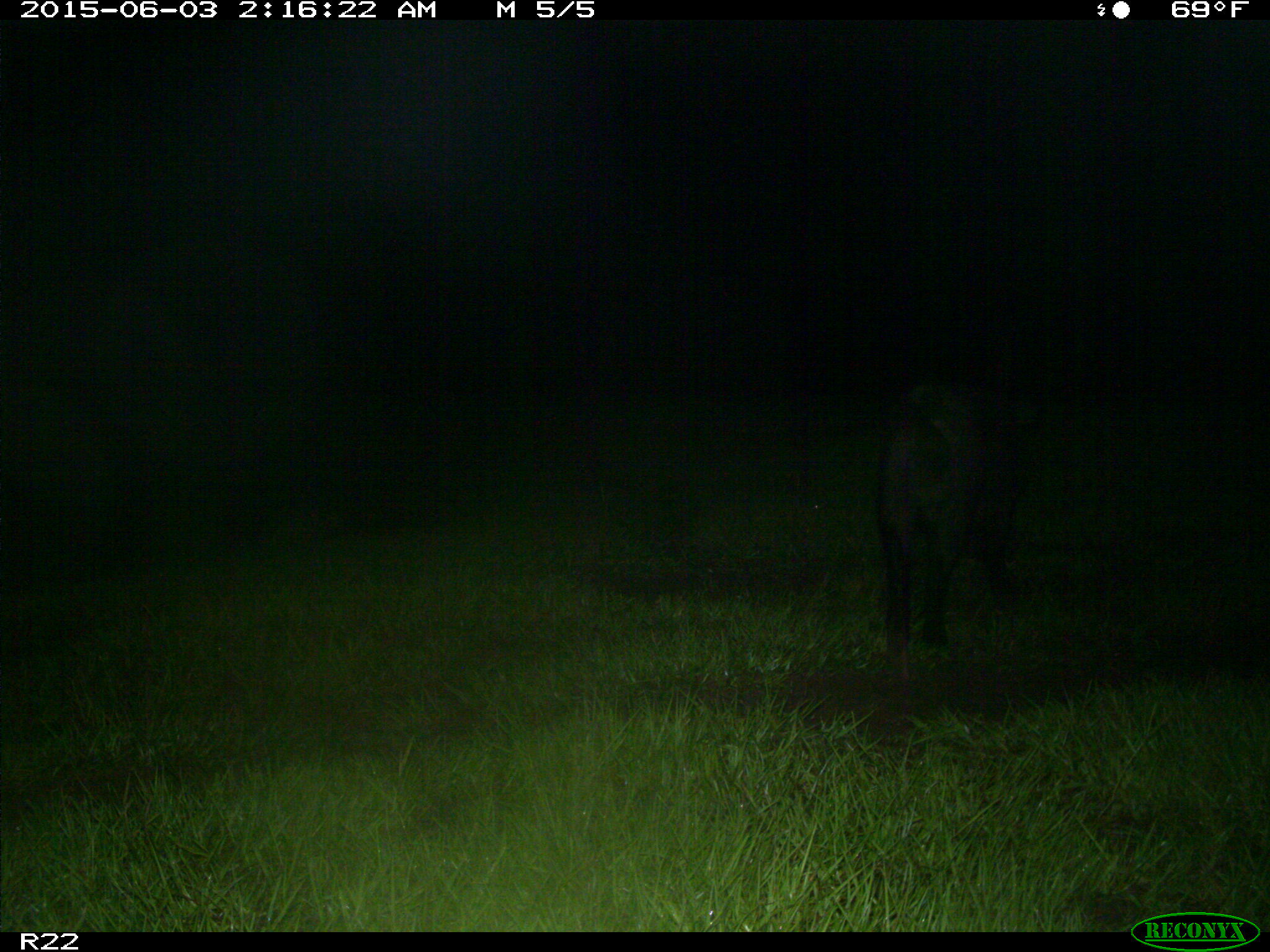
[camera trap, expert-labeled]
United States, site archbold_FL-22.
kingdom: Animalia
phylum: Chordata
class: Mammalia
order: Artiodactyla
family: Bovidae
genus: Bos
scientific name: Bos taurus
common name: domestic cow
Bos taurus (domestic cow).